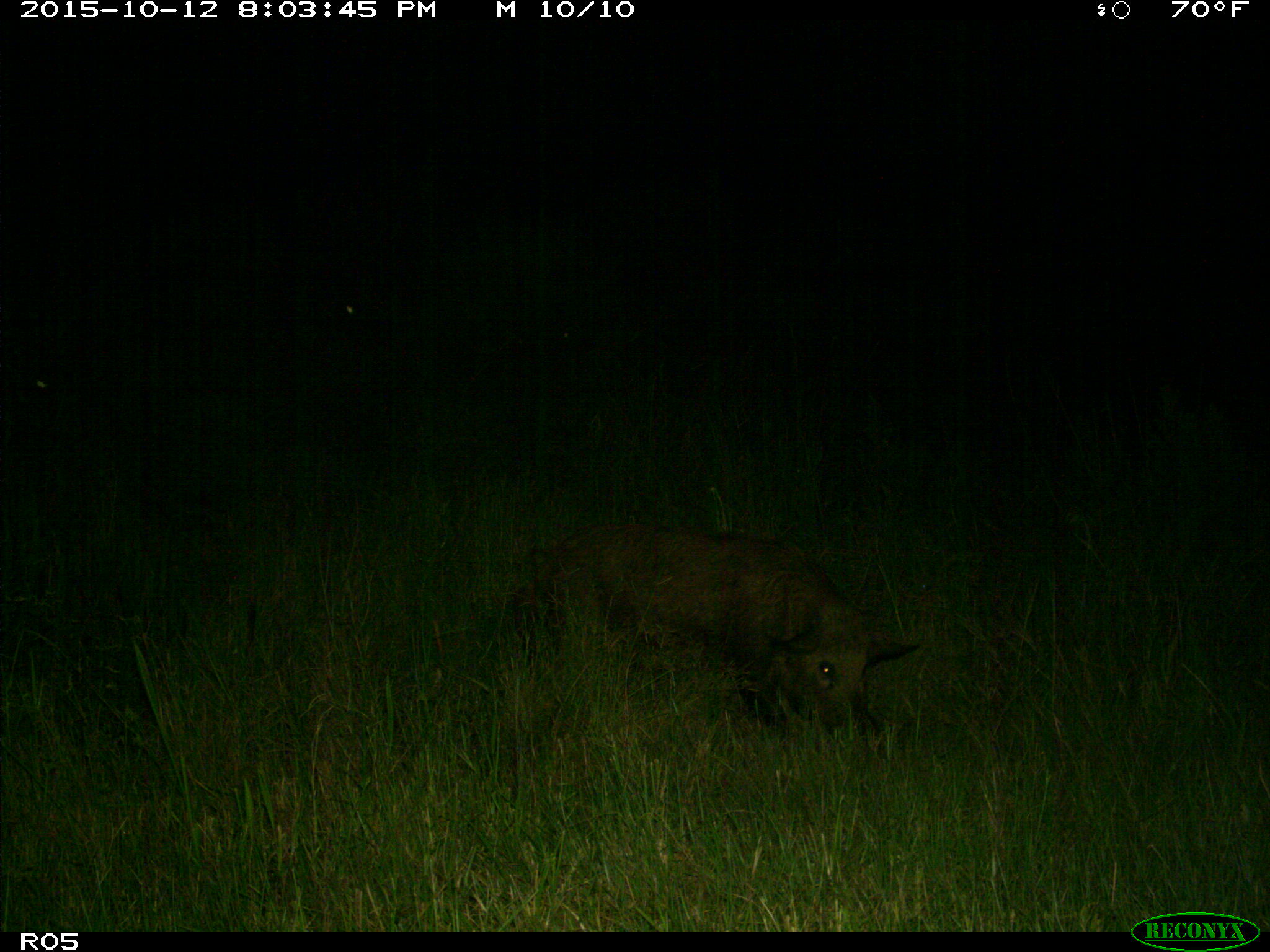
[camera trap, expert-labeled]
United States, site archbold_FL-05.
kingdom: Animalia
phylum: Chordata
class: Mammalia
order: Artiodactyla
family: Suidae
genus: Sus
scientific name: Sus scrofa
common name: wild boar